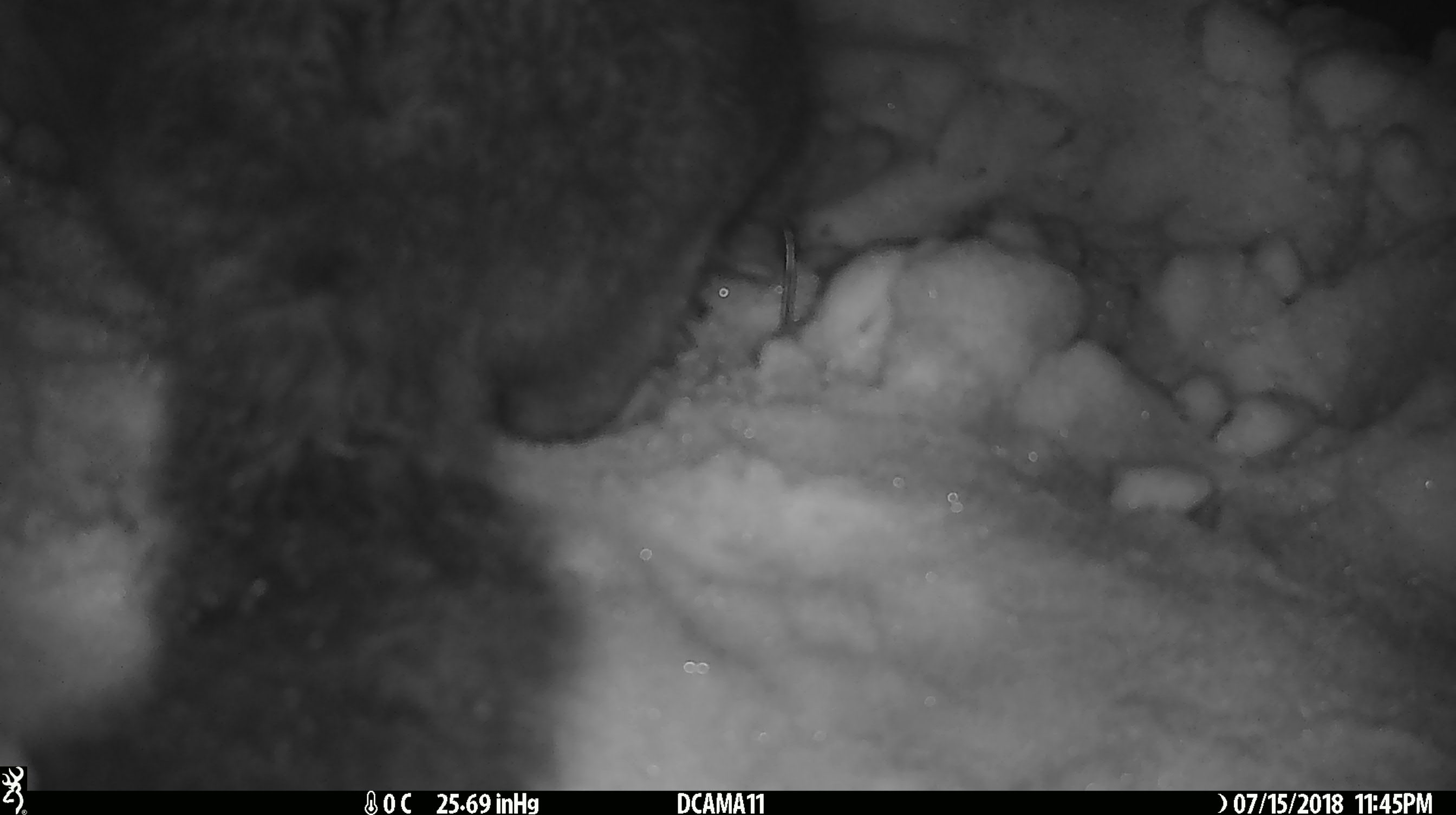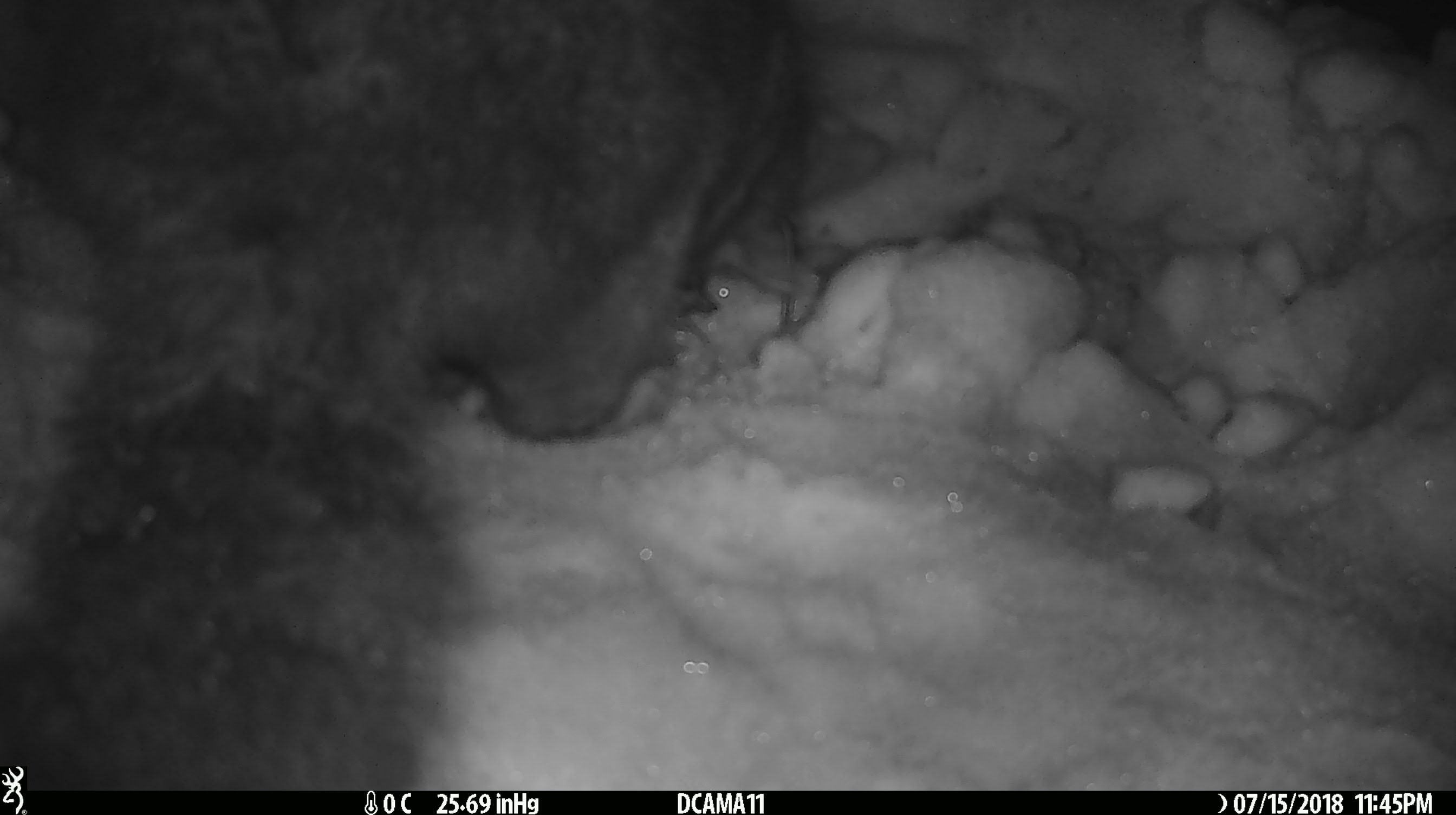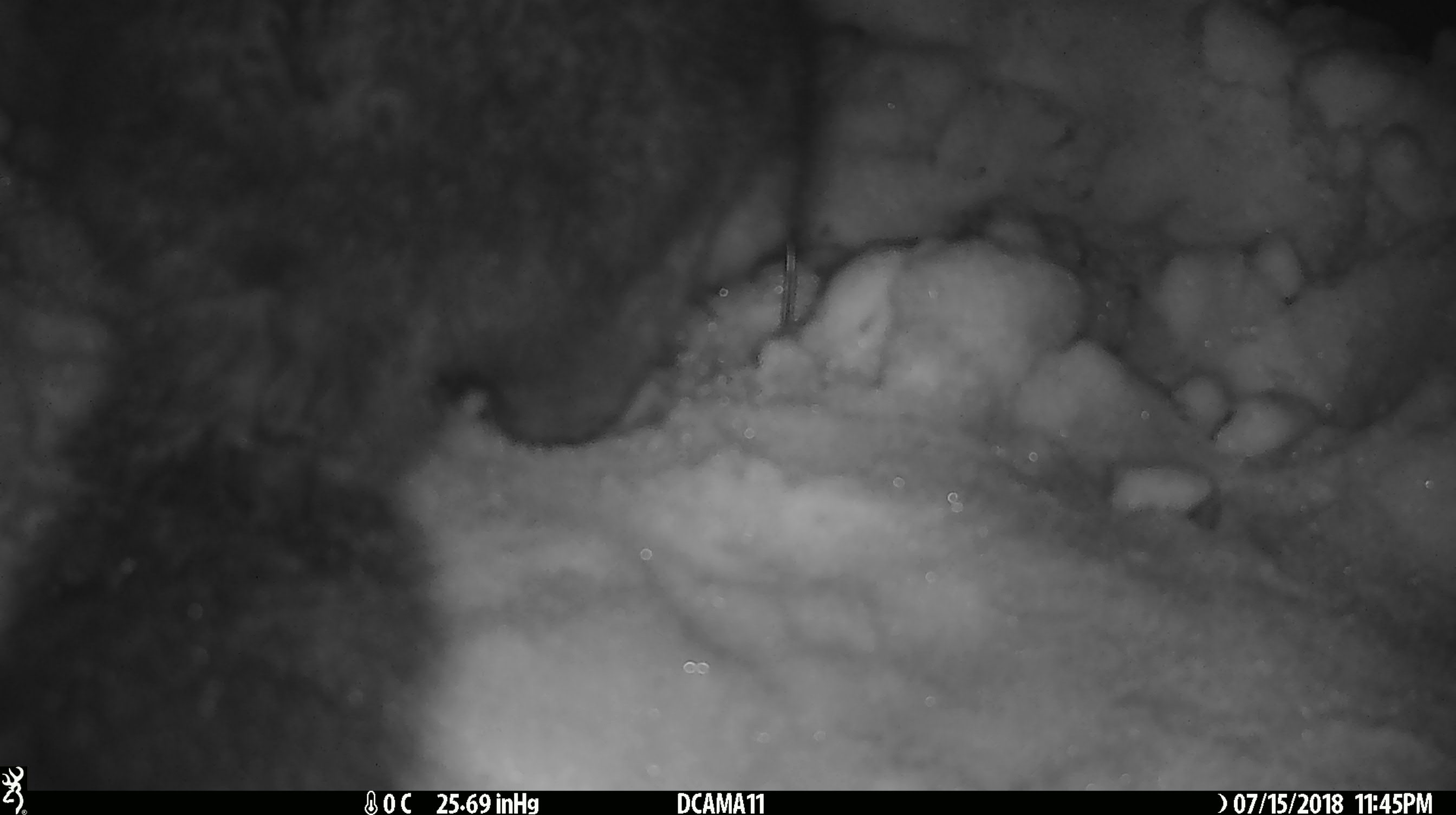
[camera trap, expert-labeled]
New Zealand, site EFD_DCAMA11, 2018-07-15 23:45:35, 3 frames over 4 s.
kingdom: Animalia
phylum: Chordata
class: Mammalia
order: Diprotodontia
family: Phalangeridae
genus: Trichosurus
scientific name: Trichosurus vulpecula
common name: common brushtail possum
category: possum